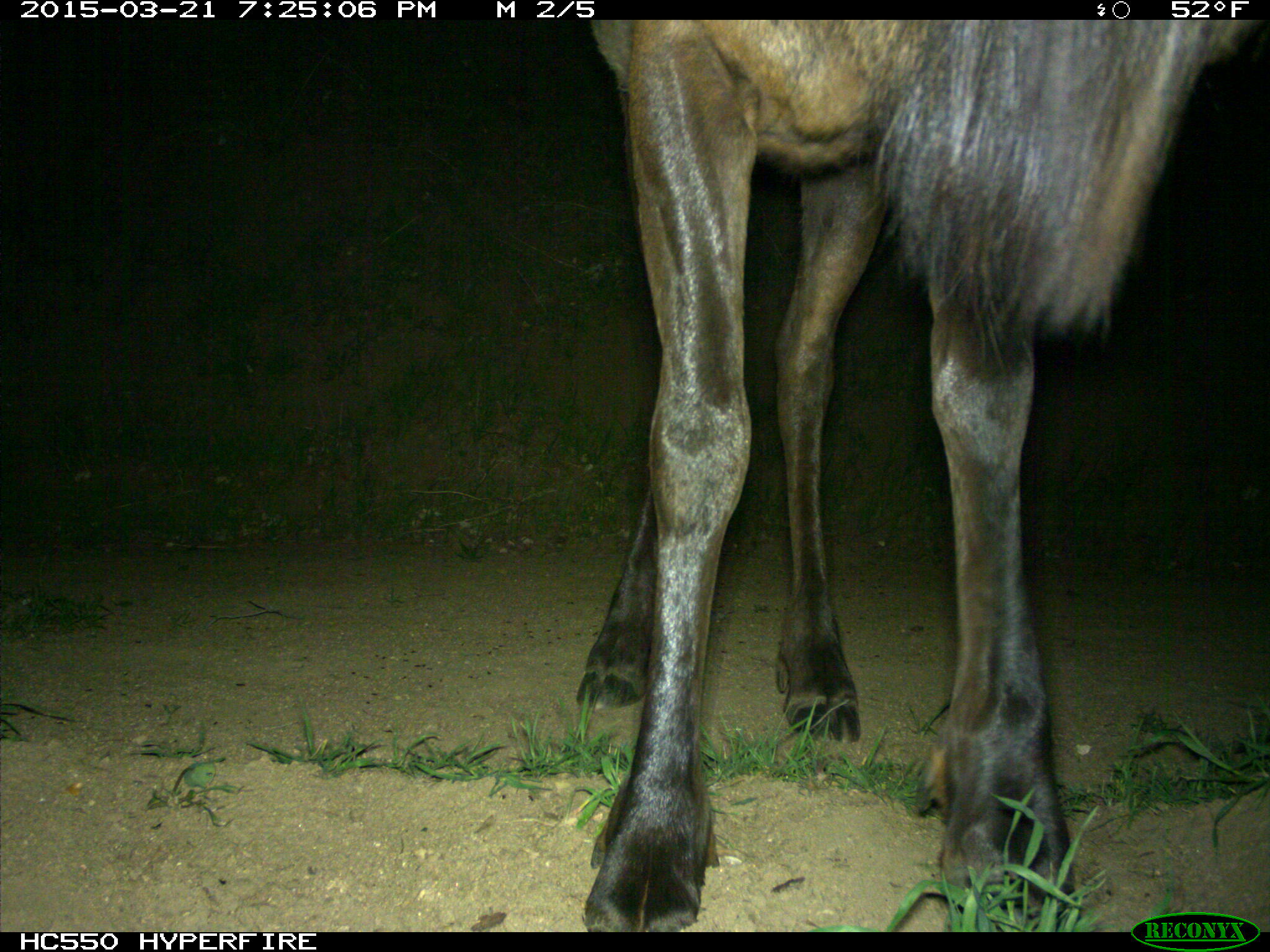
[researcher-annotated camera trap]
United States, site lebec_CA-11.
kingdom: Animalia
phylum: Chordata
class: Mammalia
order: Artiodactyla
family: Cervidae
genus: Cervus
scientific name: Cervus canadensis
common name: elk